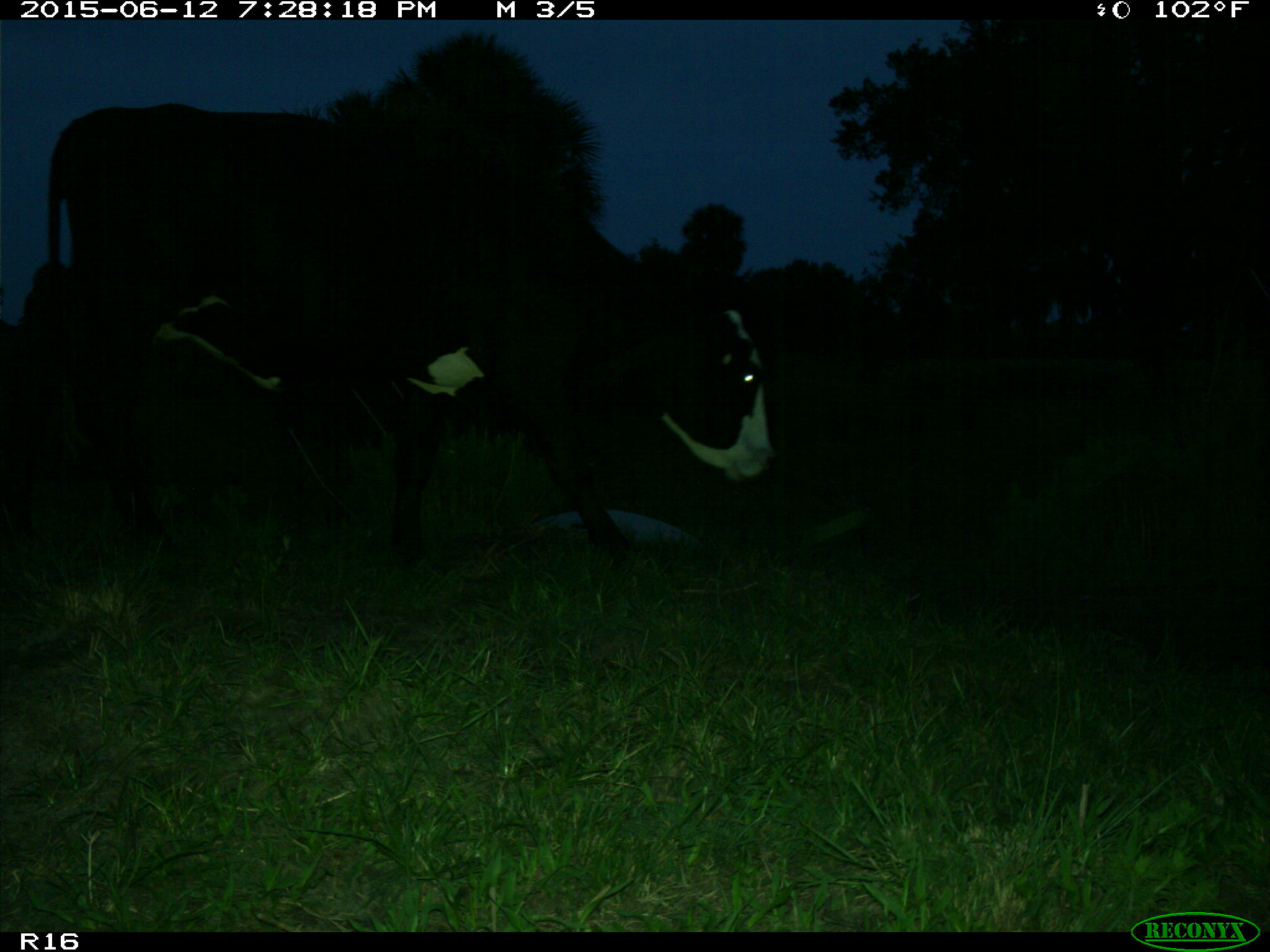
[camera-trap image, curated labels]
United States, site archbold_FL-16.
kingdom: Animalia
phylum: Chordata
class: Mammalia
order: Artiodactyla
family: Bovidae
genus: Bos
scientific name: Bos taurus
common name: domestic cow